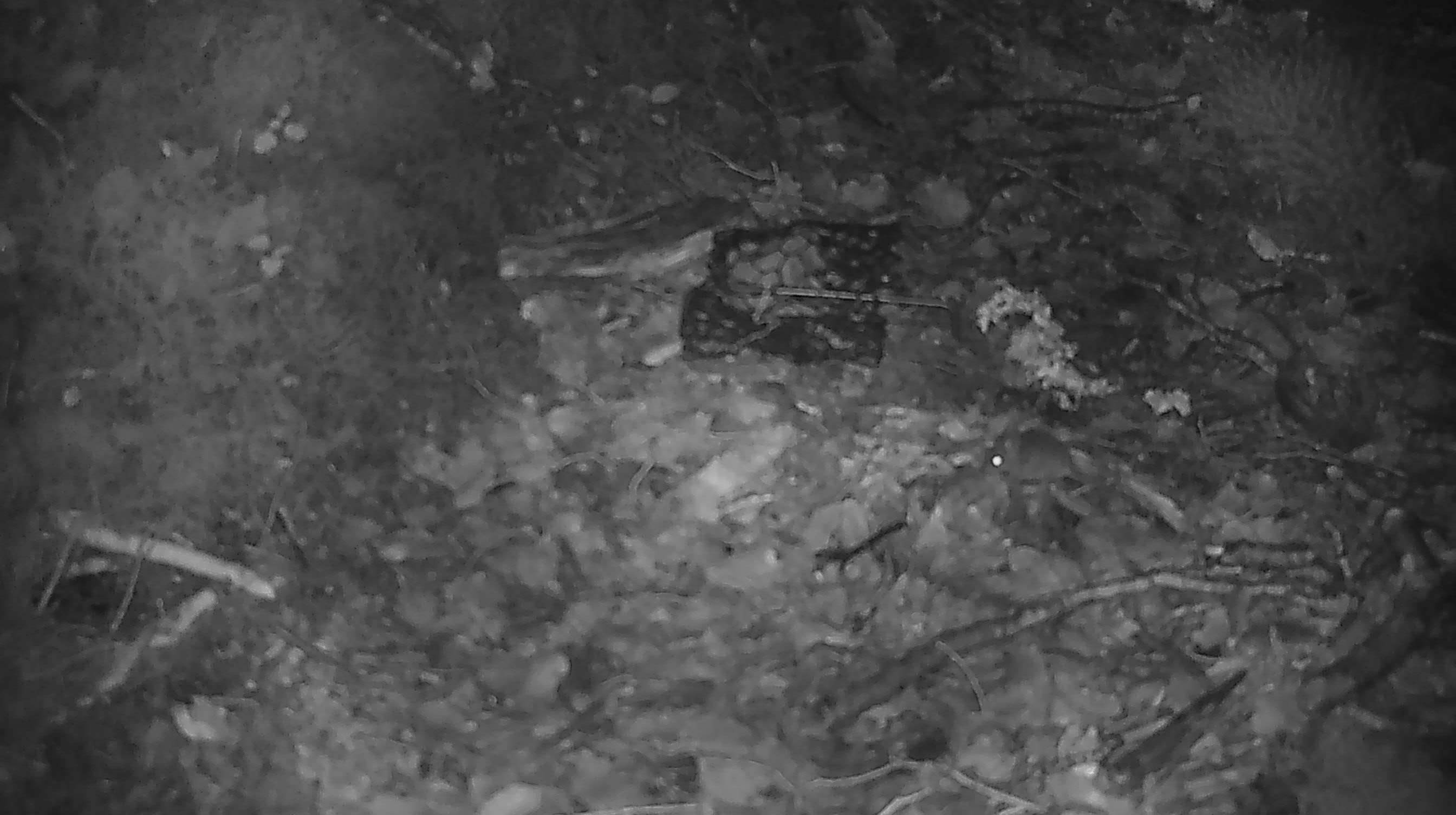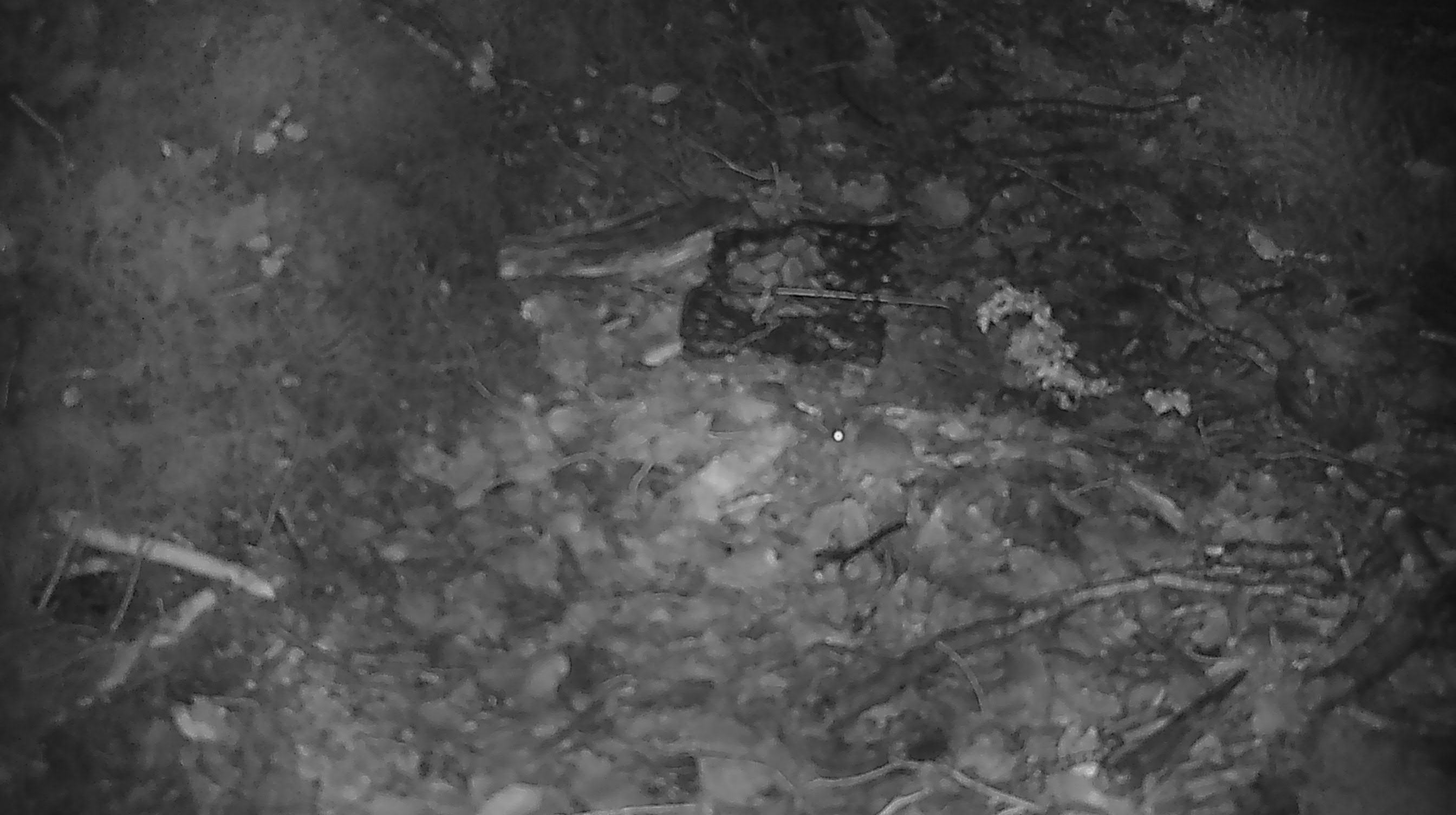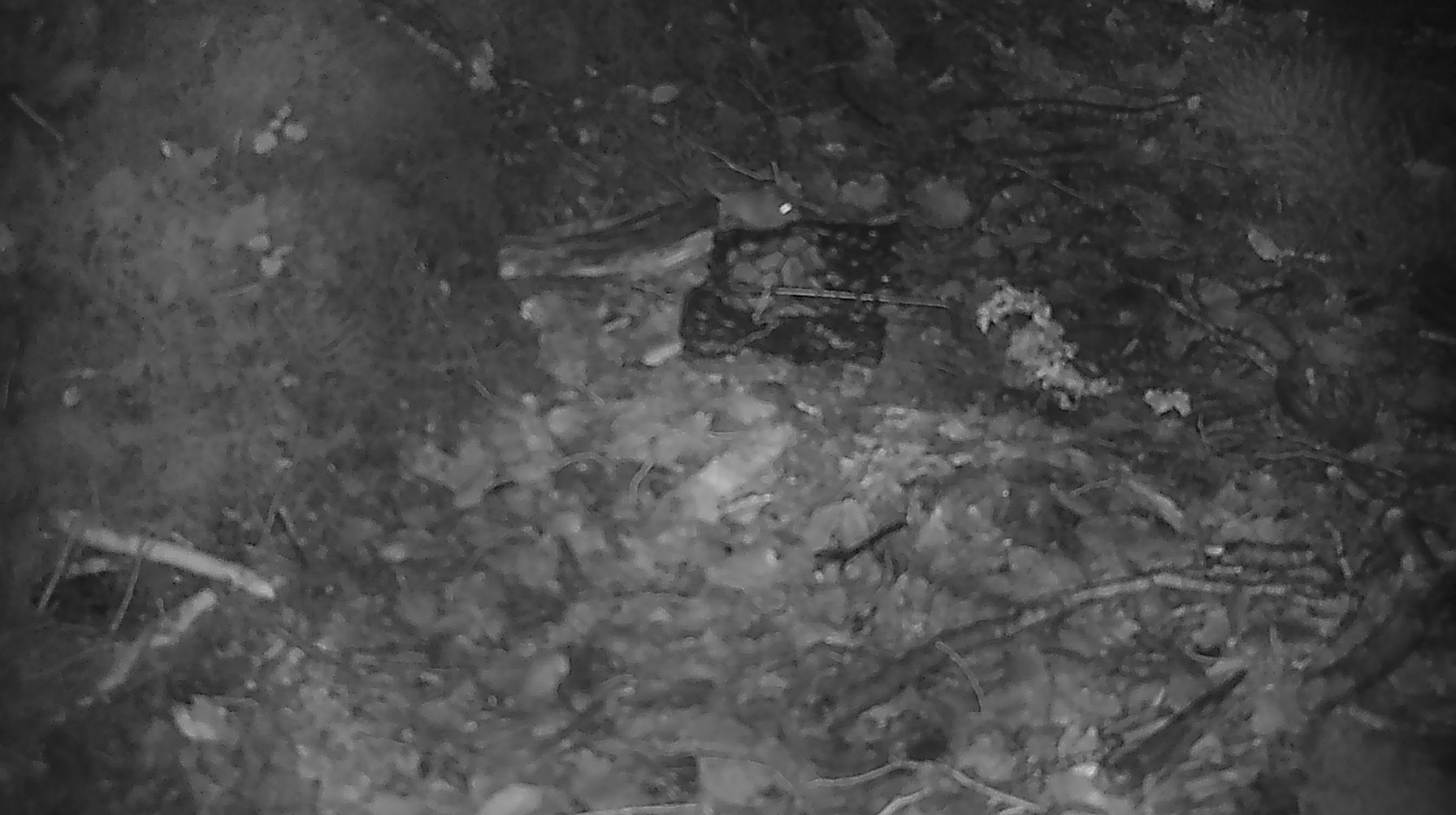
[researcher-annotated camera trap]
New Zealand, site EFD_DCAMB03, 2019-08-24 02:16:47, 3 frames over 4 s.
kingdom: Animalia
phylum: Chordata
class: Mammalia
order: Rodentia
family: Muridae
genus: Mus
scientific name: Mus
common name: mouse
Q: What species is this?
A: Mouse (Mus).